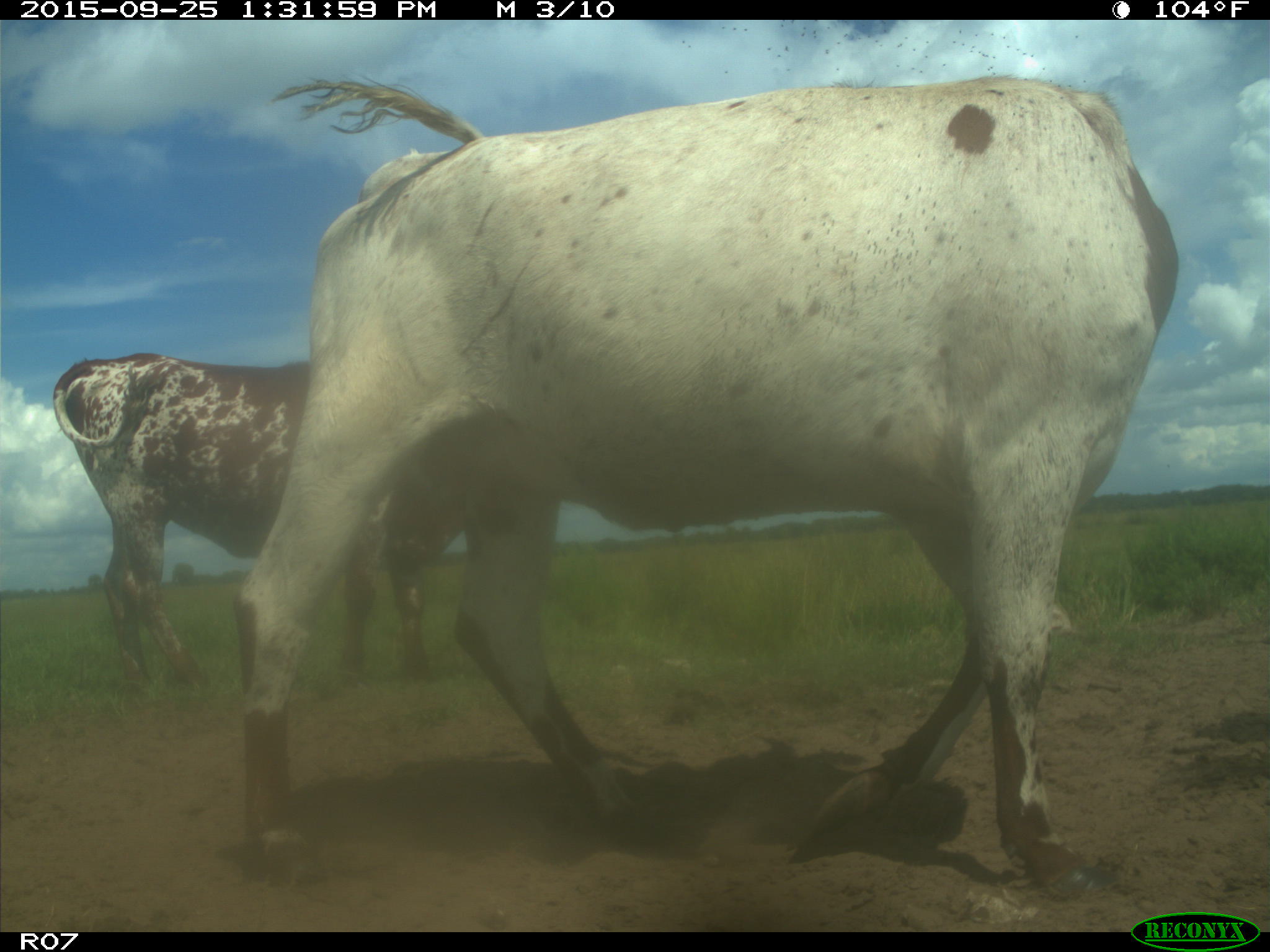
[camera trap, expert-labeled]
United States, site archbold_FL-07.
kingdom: Animalia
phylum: Chordata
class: Mammalia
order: Artiodactyla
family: Bovidae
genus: Bos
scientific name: Bos taurus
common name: domestic cow